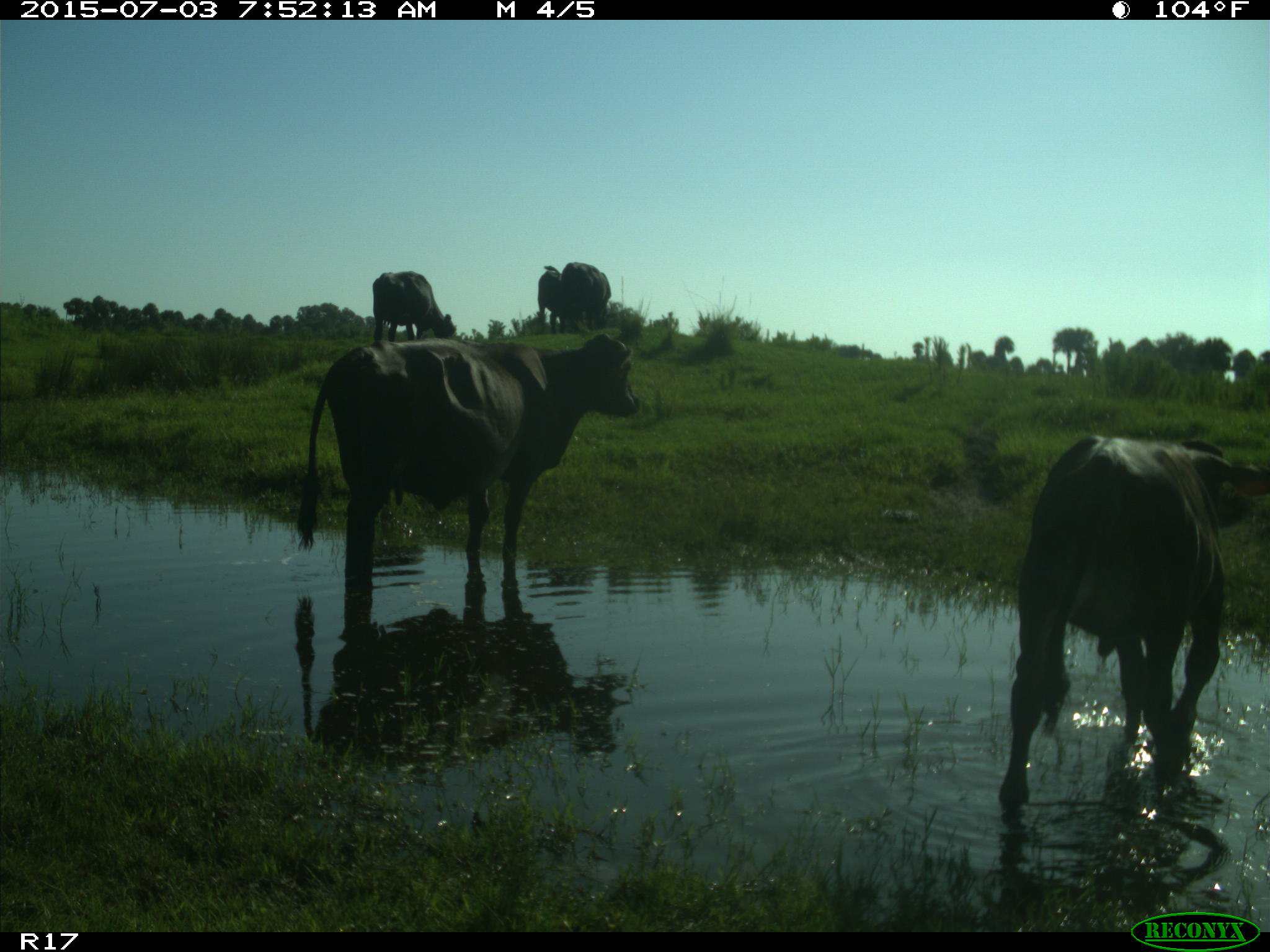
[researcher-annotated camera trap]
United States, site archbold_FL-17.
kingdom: Animalia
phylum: Chordata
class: Mammalia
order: Artiodactyla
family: Bovidae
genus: Bos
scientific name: Bos taurus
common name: domestic cow